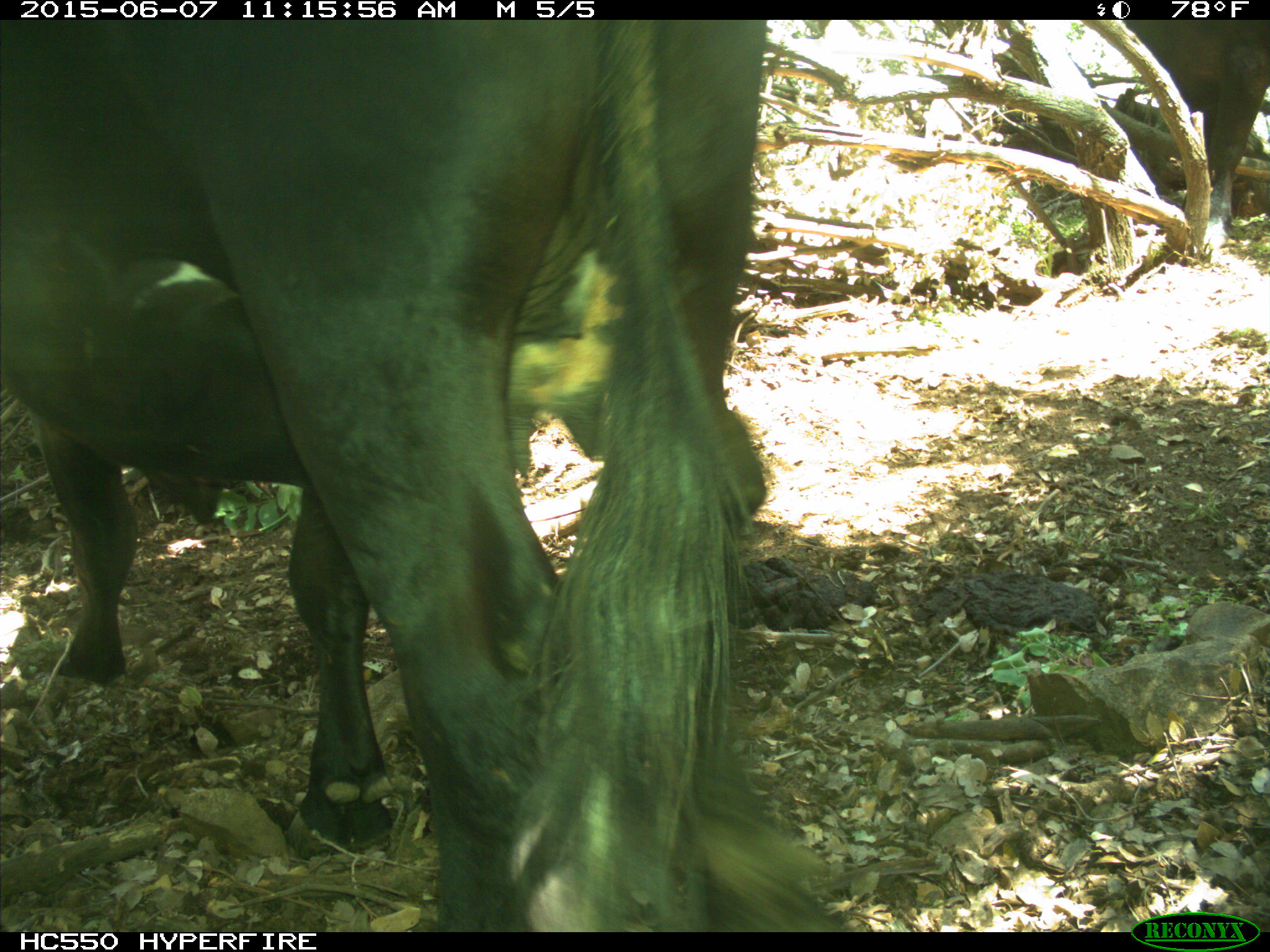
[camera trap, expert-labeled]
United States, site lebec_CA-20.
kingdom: Animalia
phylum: Chordata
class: Mammalia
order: Artiodactyla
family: Bovidae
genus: Bos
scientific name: Bos taurus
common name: domestic cow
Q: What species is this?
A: Bos taurus (domestic cow).